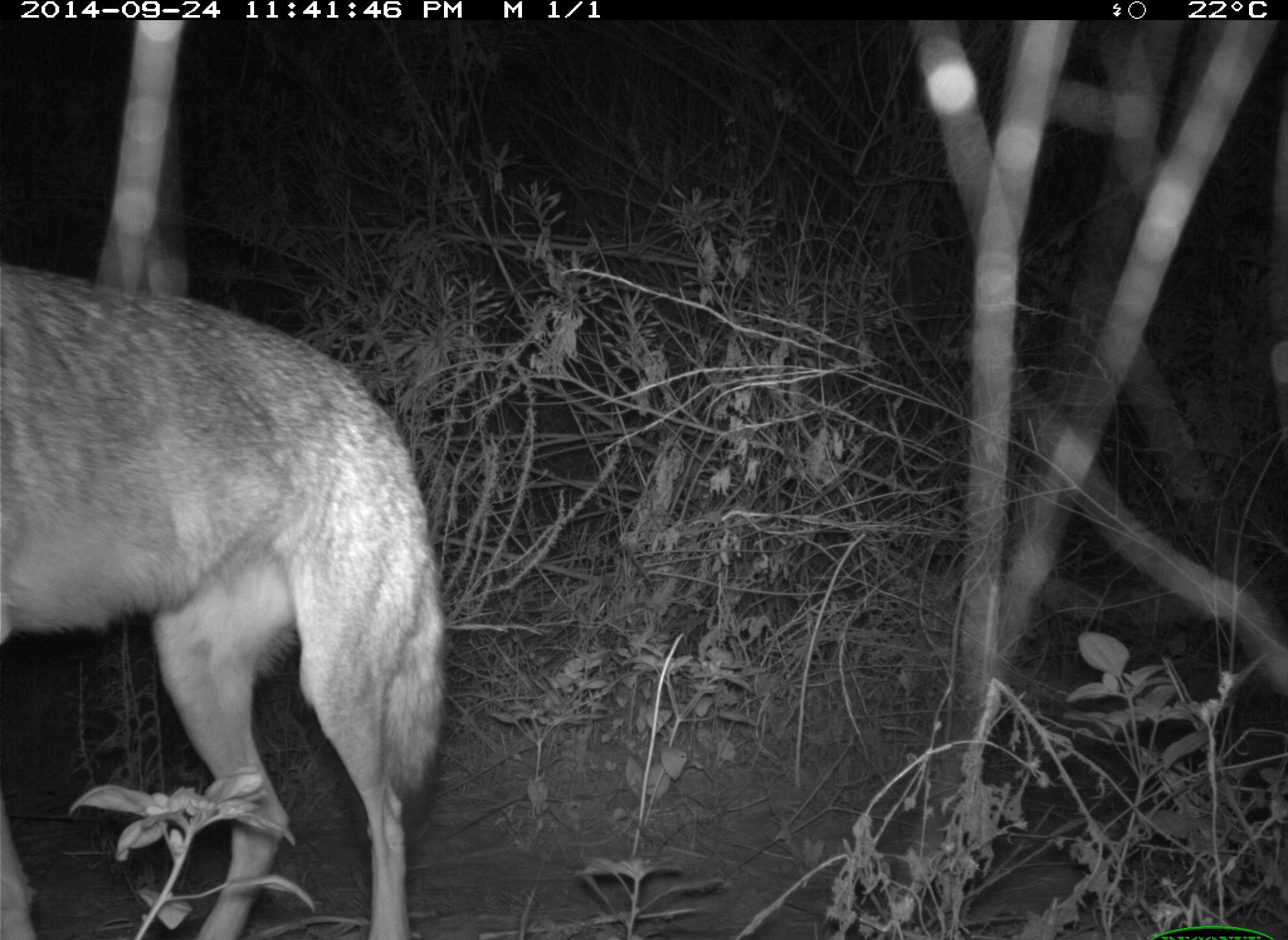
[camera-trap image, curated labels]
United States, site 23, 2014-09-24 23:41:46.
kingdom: Animalia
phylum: Chordata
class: Mammalia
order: Carnivora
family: Canidae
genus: Canis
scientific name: Canis latrans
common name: coyote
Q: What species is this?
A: Coyote (Canis latrans).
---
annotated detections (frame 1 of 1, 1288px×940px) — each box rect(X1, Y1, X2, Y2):
coyote: rect(0, 266, 444, 940)